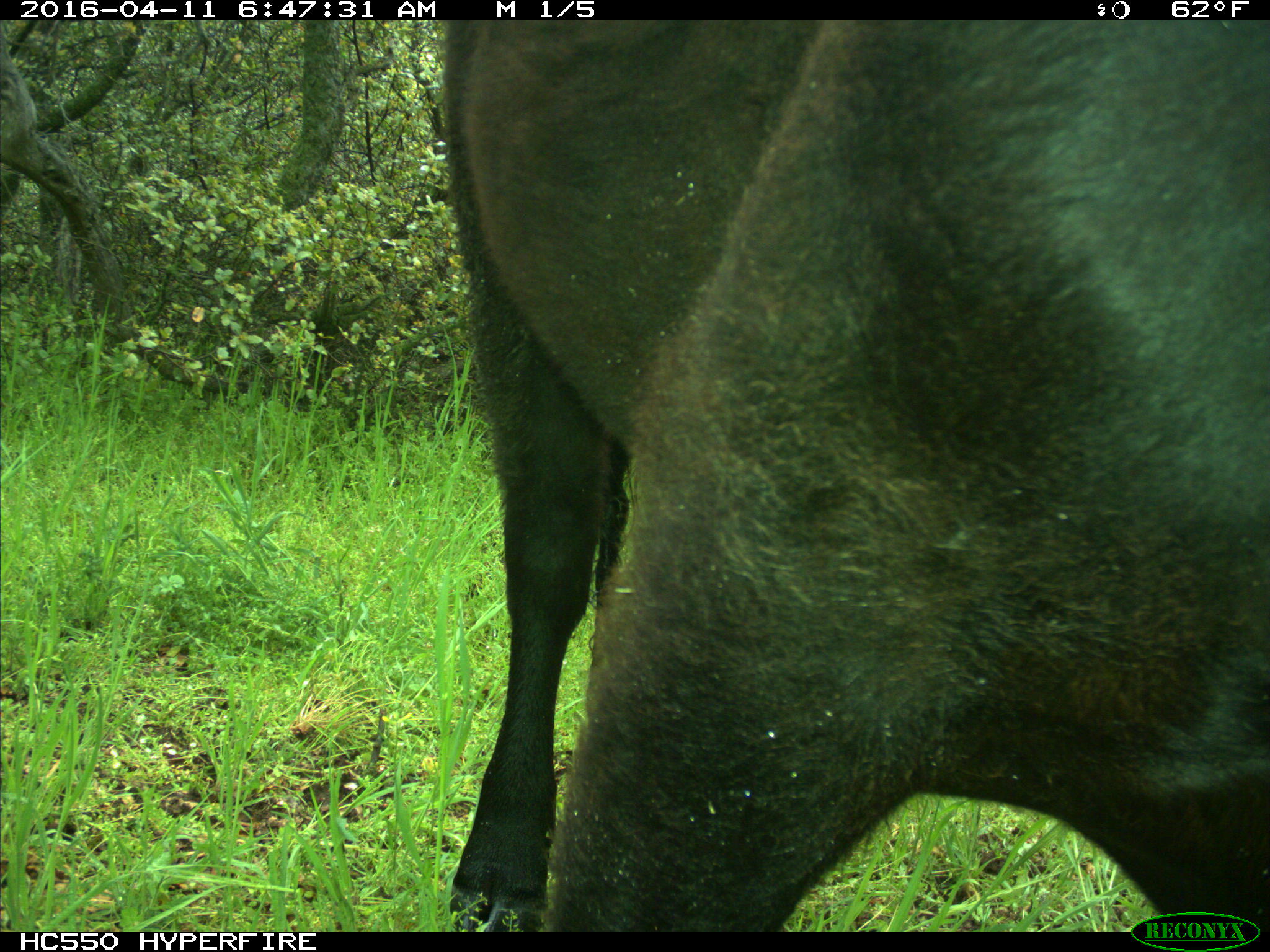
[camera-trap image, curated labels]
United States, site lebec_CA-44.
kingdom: Animalia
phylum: Chordata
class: Mammalia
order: Artiodactyla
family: Bovidae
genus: Bos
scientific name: Bos taurus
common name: domestic cow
Bos taurus (domestic cow).